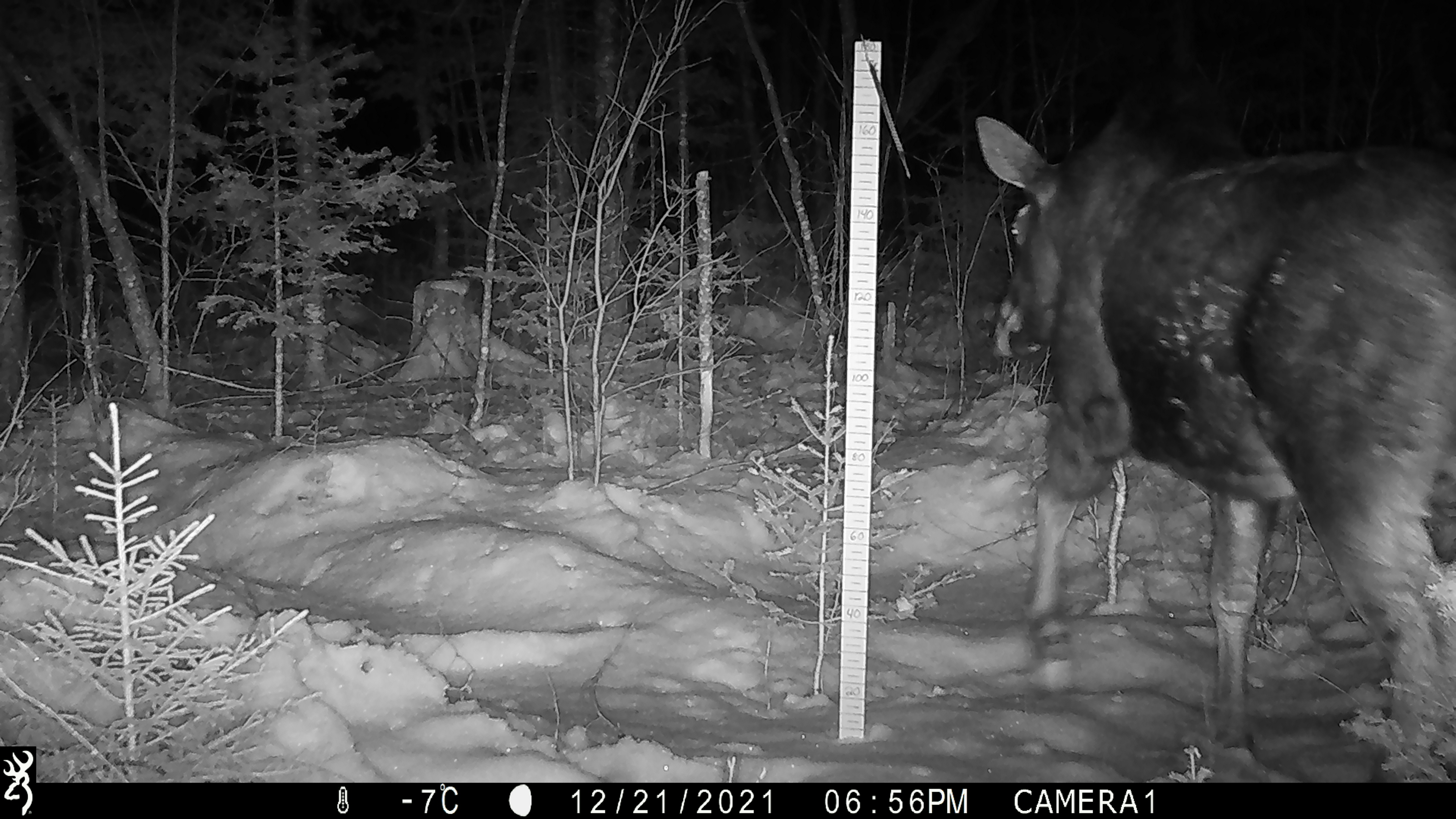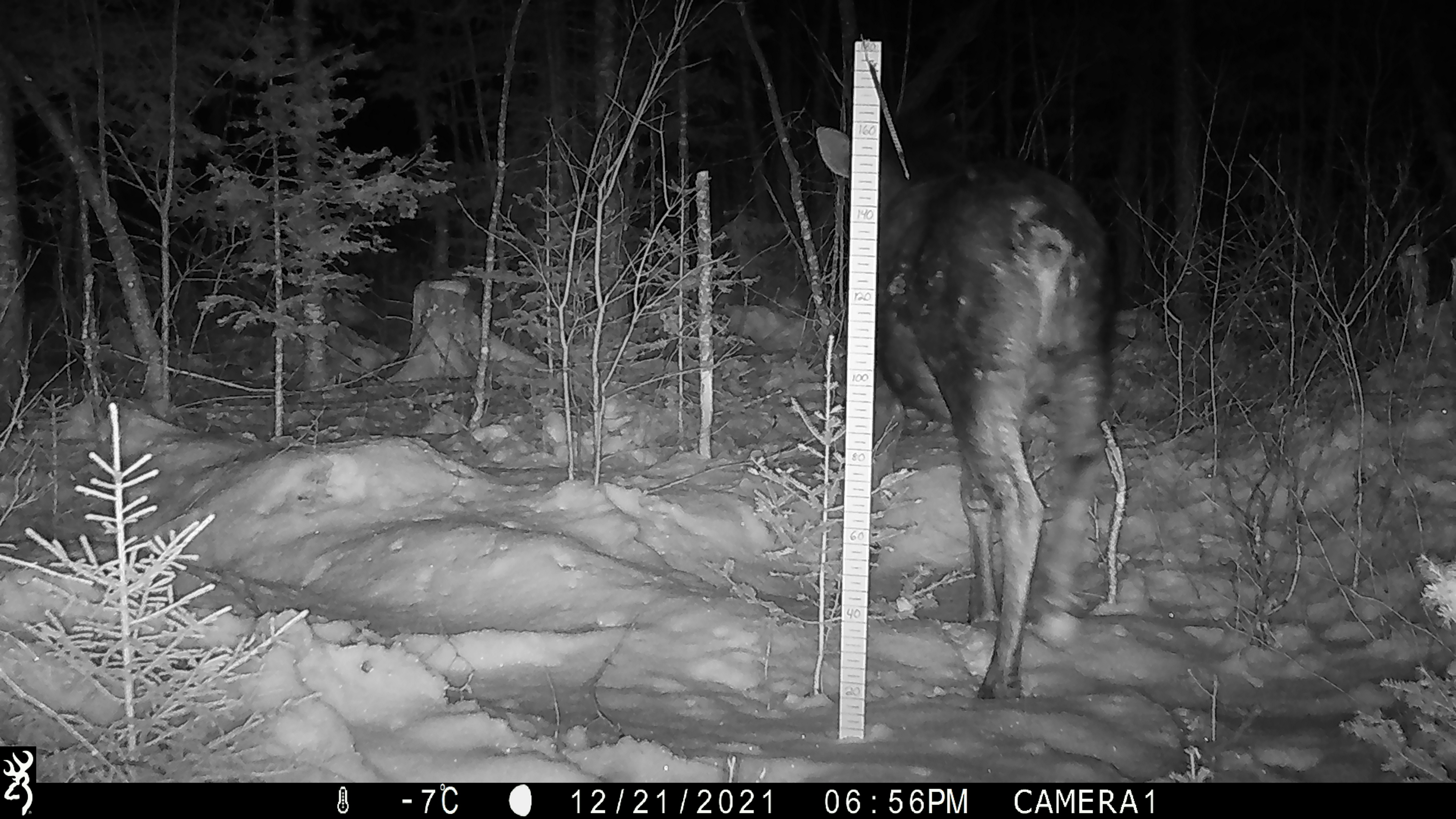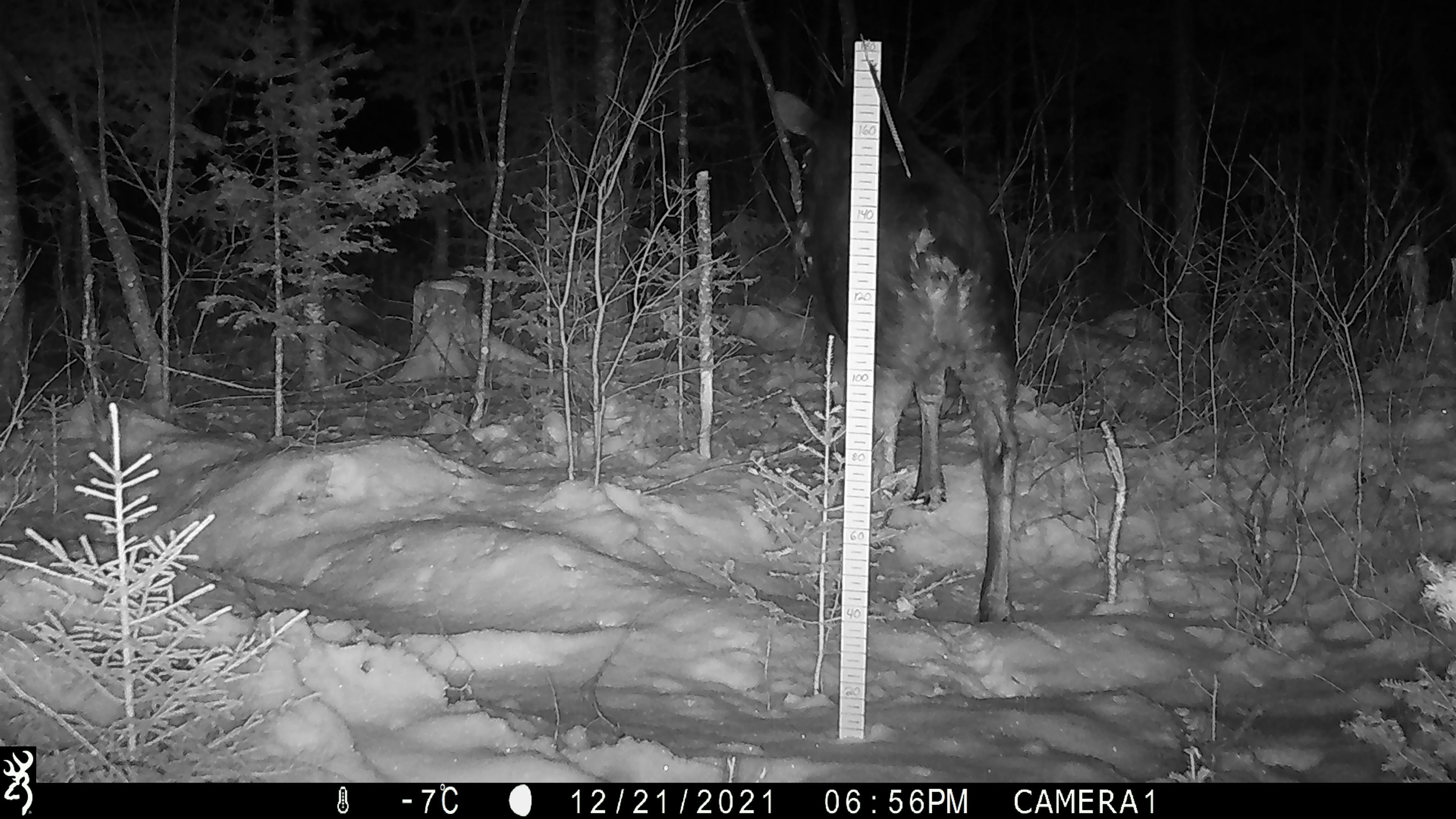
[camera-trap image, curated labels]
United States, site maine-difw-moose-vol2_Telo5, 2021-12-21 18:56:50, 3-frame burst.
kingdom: Animalia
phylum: Chordata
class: Mammalia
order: Artiodactyla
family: Cervidae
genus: Alces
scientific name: Alces alces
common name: moose